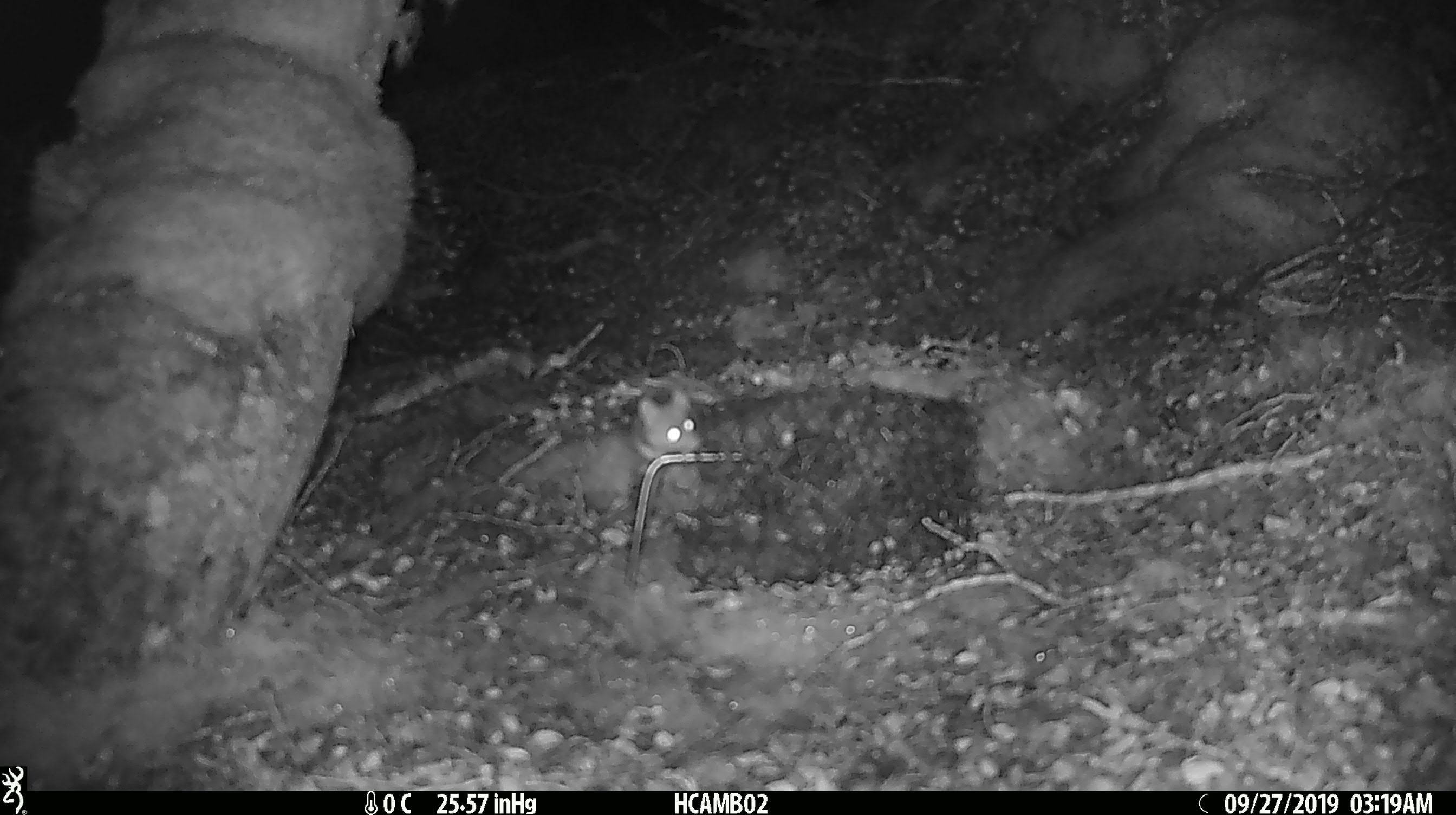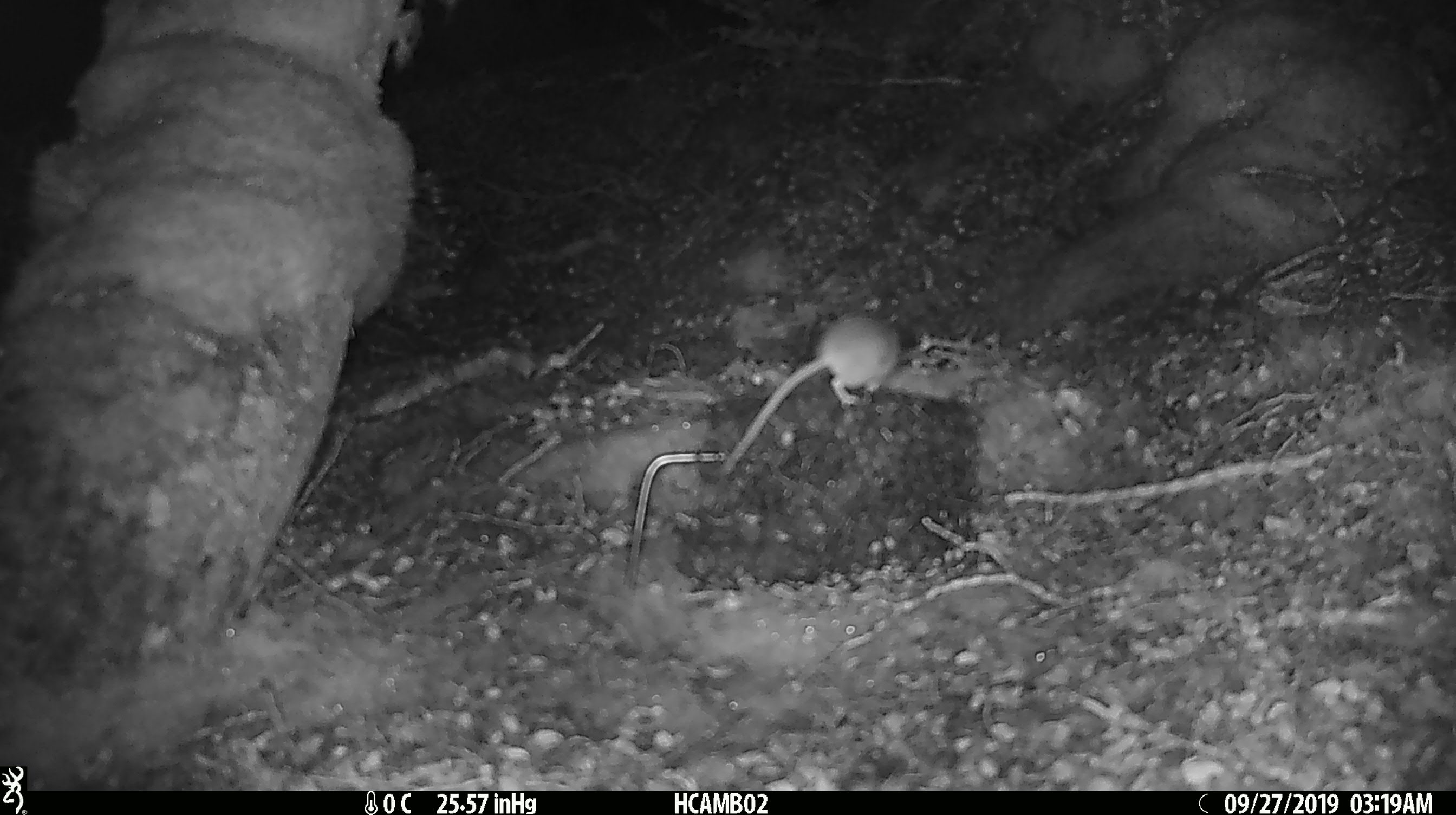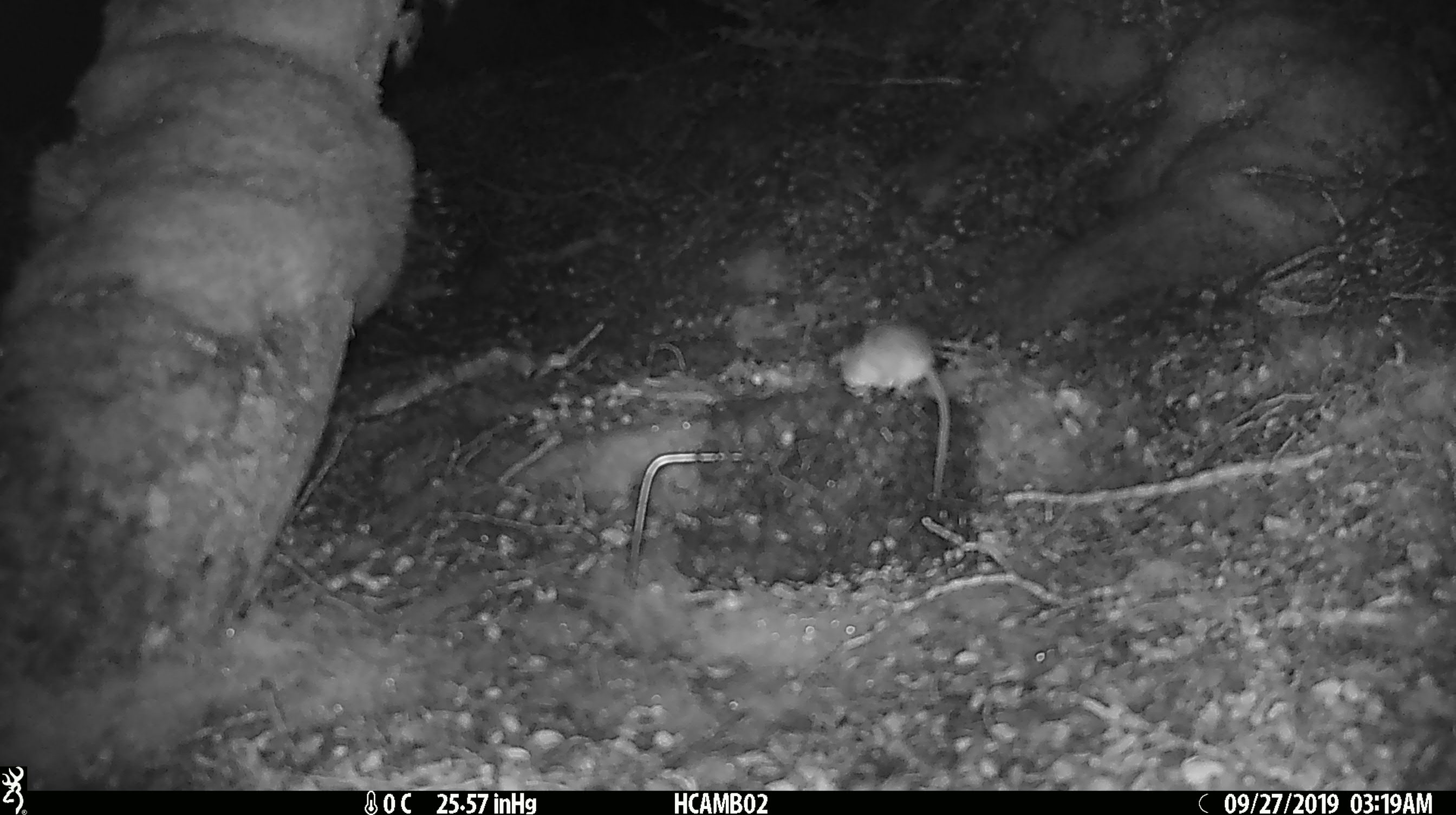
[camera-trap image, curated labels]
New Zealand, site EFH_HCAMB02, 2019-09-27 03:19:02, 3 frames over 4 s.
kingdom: Animalia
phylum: Chordata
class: Mammalia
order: Rodentia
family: Muridae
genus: Mus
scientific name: Mus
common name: mouse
Mouse (Mus).